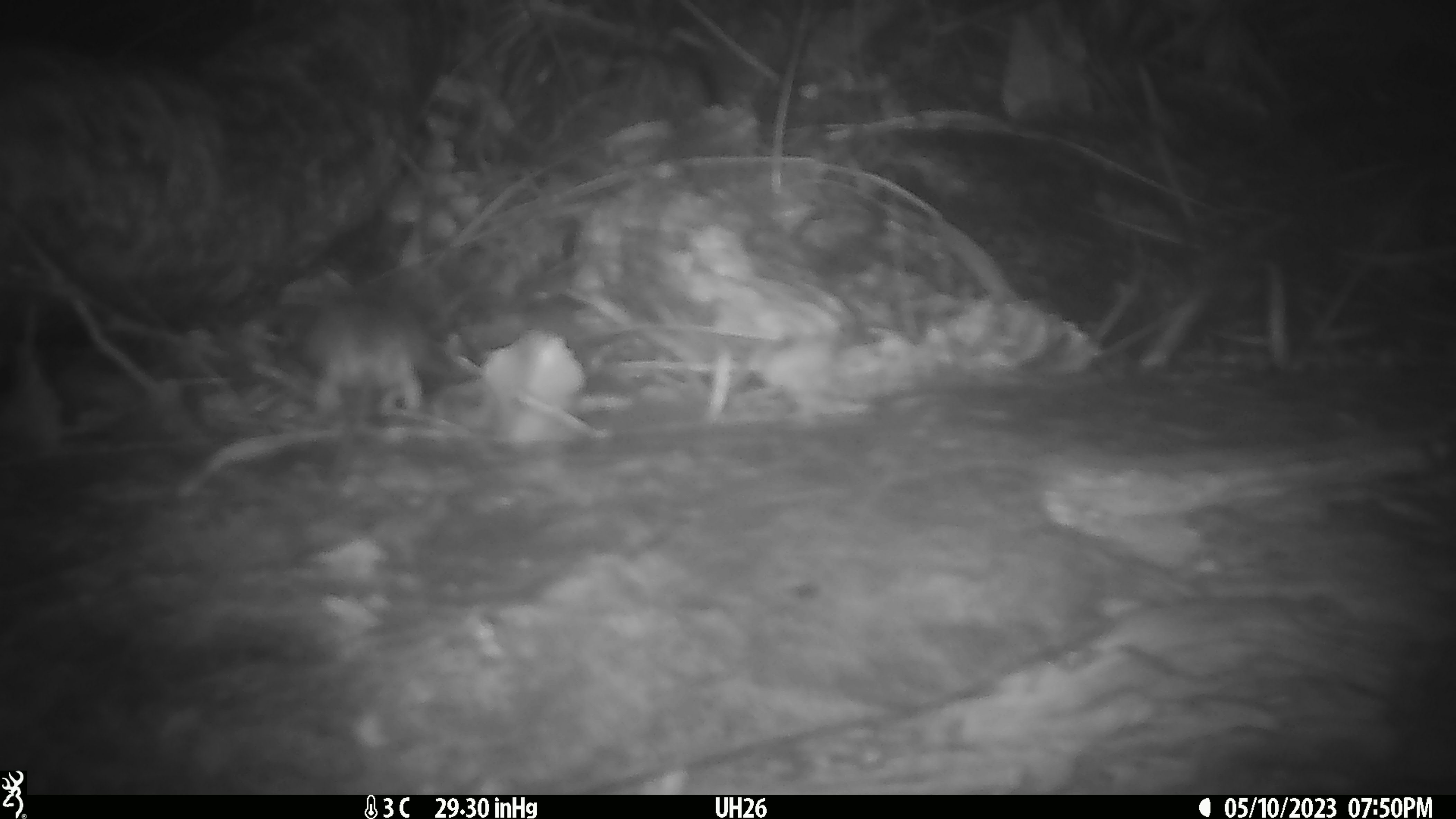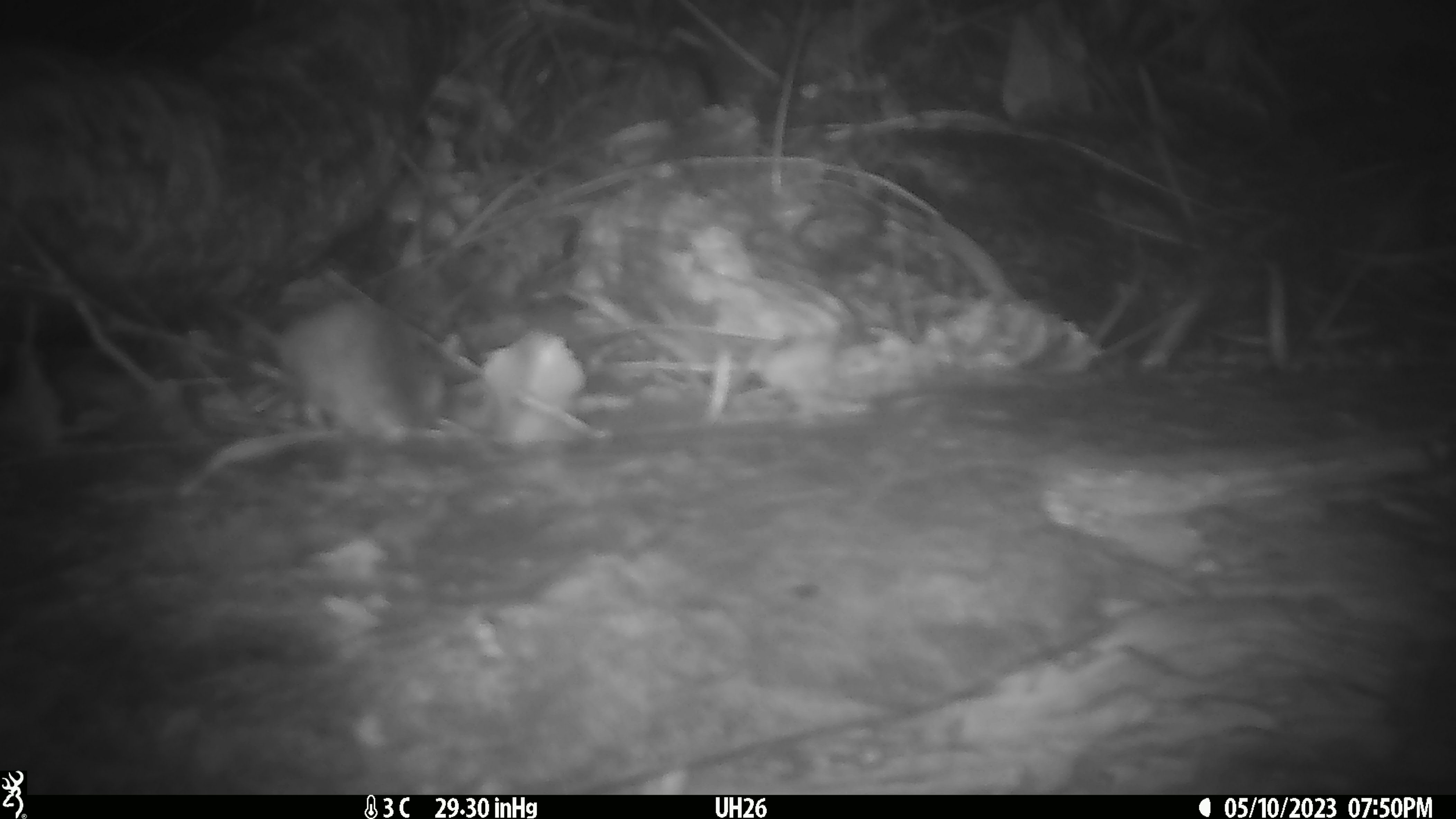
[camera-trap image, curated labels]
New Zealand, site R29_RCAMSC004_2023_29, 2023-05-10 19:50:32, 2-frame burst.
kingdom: Animalia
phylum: Chordata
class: Mammalia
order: Rodentia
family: Muridae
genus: Mus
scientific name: Mus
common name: mouse